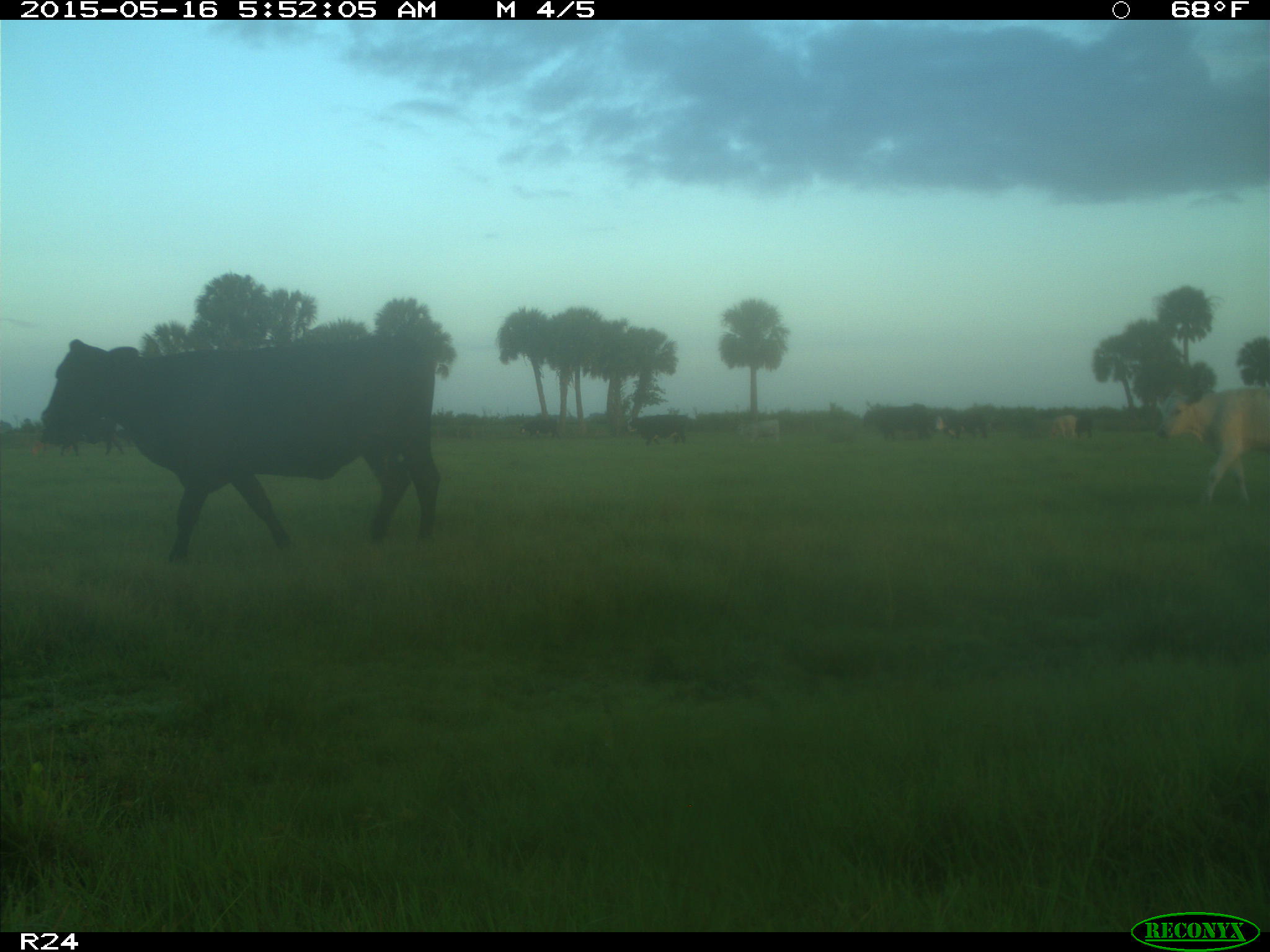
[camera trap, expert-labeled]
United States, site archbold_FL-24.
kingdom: Animalia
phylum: Chordata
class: Mammalia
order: Artiodactyla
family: Bovidae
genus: Bos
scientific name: Bos taurus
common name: domestic cow